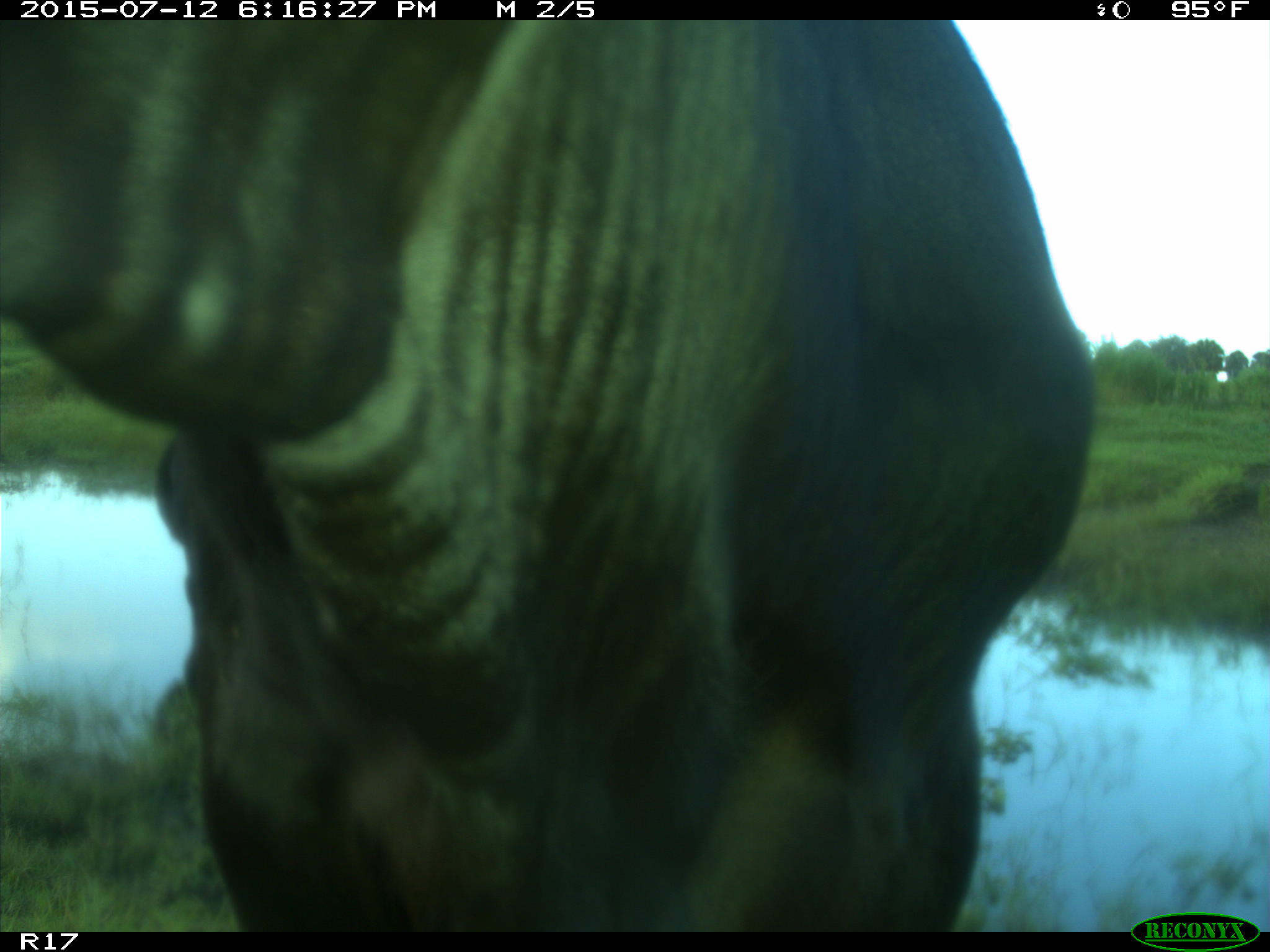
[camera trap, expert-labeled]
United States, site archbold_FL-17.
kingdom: Animalia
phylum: Chordata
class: Mammalia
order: Artiodactyla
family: Bovidae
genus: Bos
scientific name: Bos taurus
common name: domestic cow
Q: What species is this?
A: Bos taurus (domestic cow).